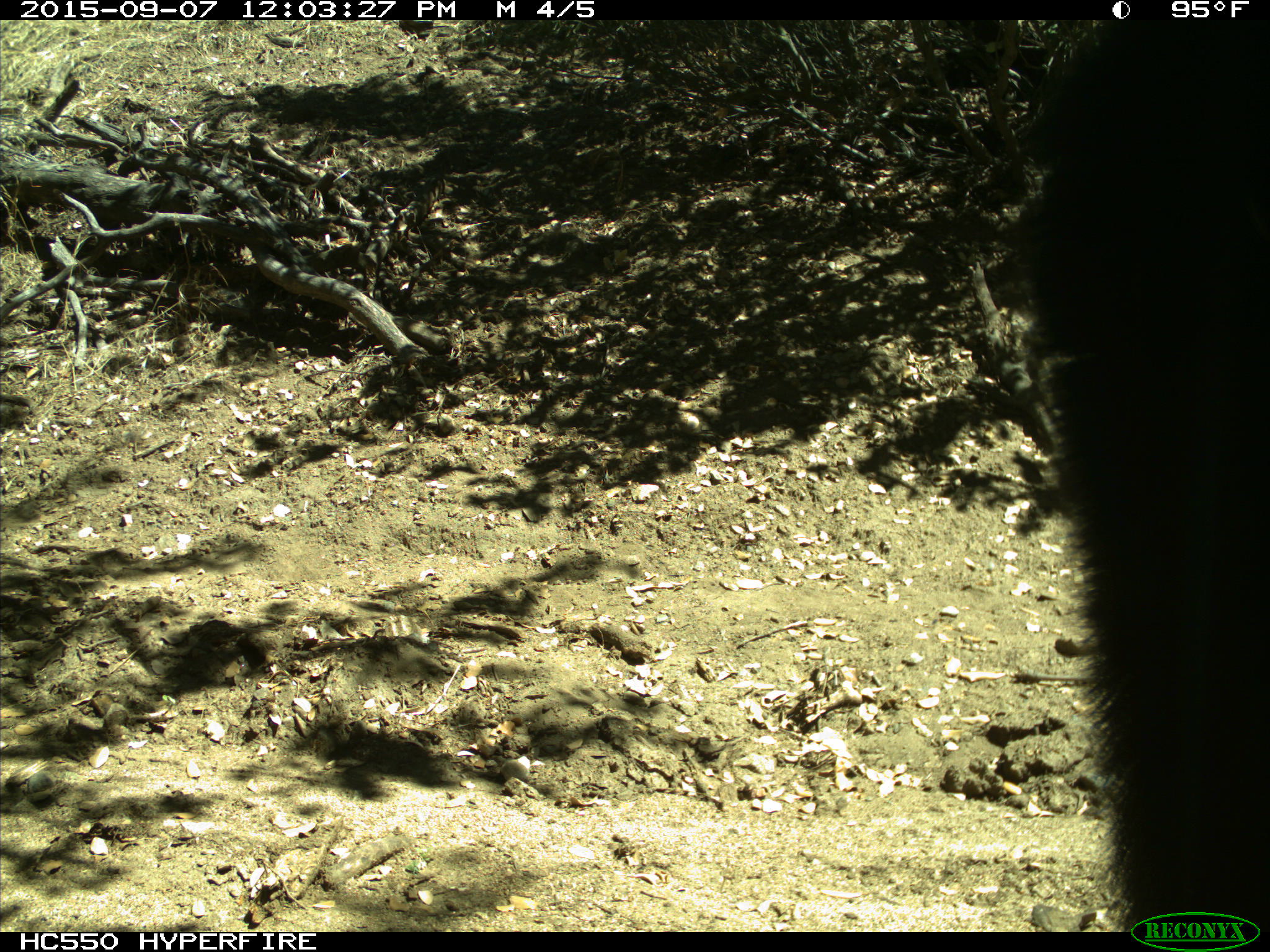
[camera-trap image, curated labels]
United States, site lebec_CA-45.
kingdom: Animalia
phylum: Chordata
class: Mammalia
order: Carnivora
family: Ursidae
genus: Ursus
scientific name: Ursus americanus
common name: american black bear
Ursus americanus (american black bear).